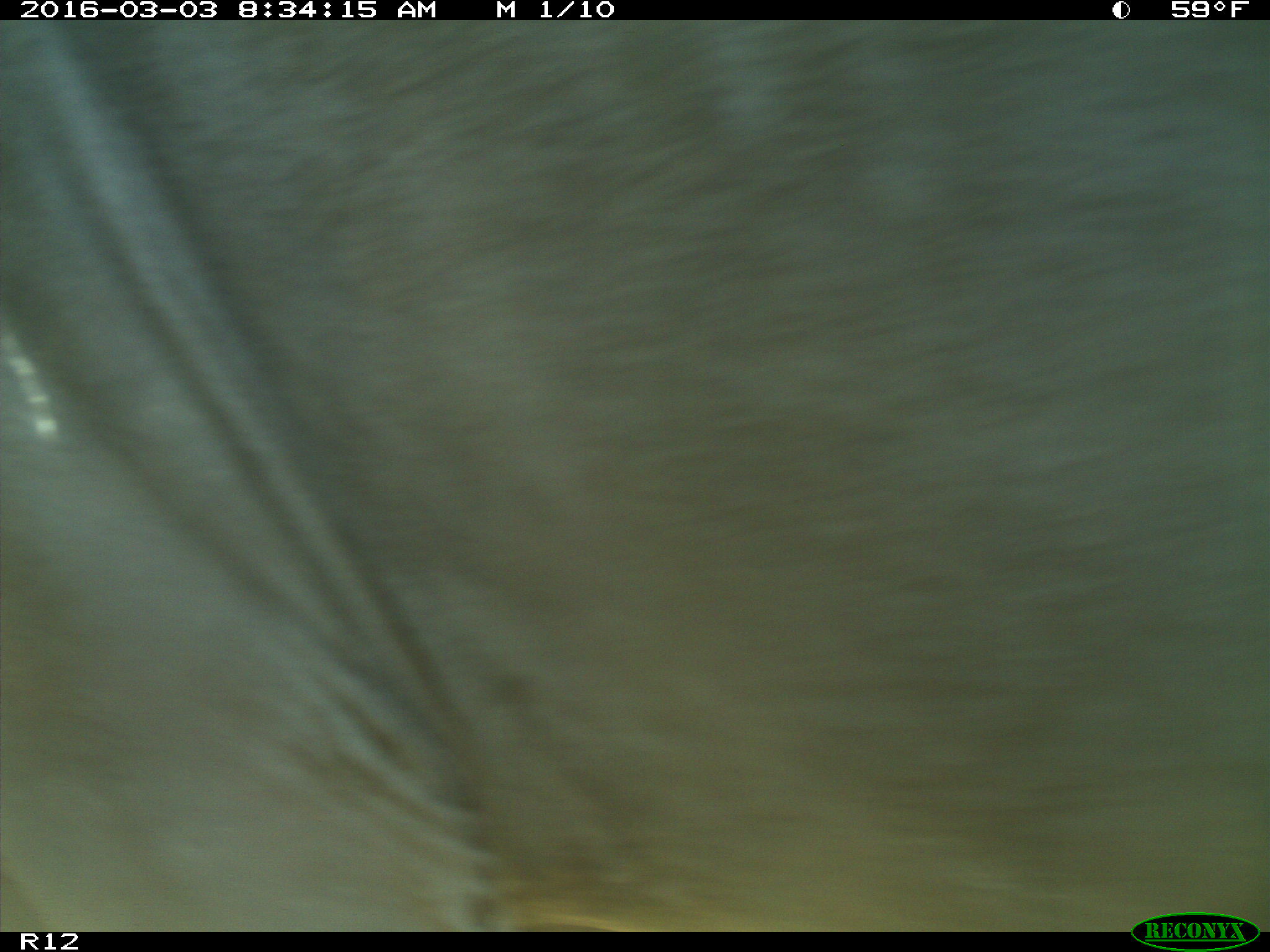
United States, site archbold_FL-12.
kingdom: Animalia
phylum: Chordata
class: Mammalia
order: Artiodactyla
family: Bovidae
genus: Bos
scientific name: Bos taurus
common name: domestic cow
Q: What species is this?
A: Bos taurus (domestic cow).